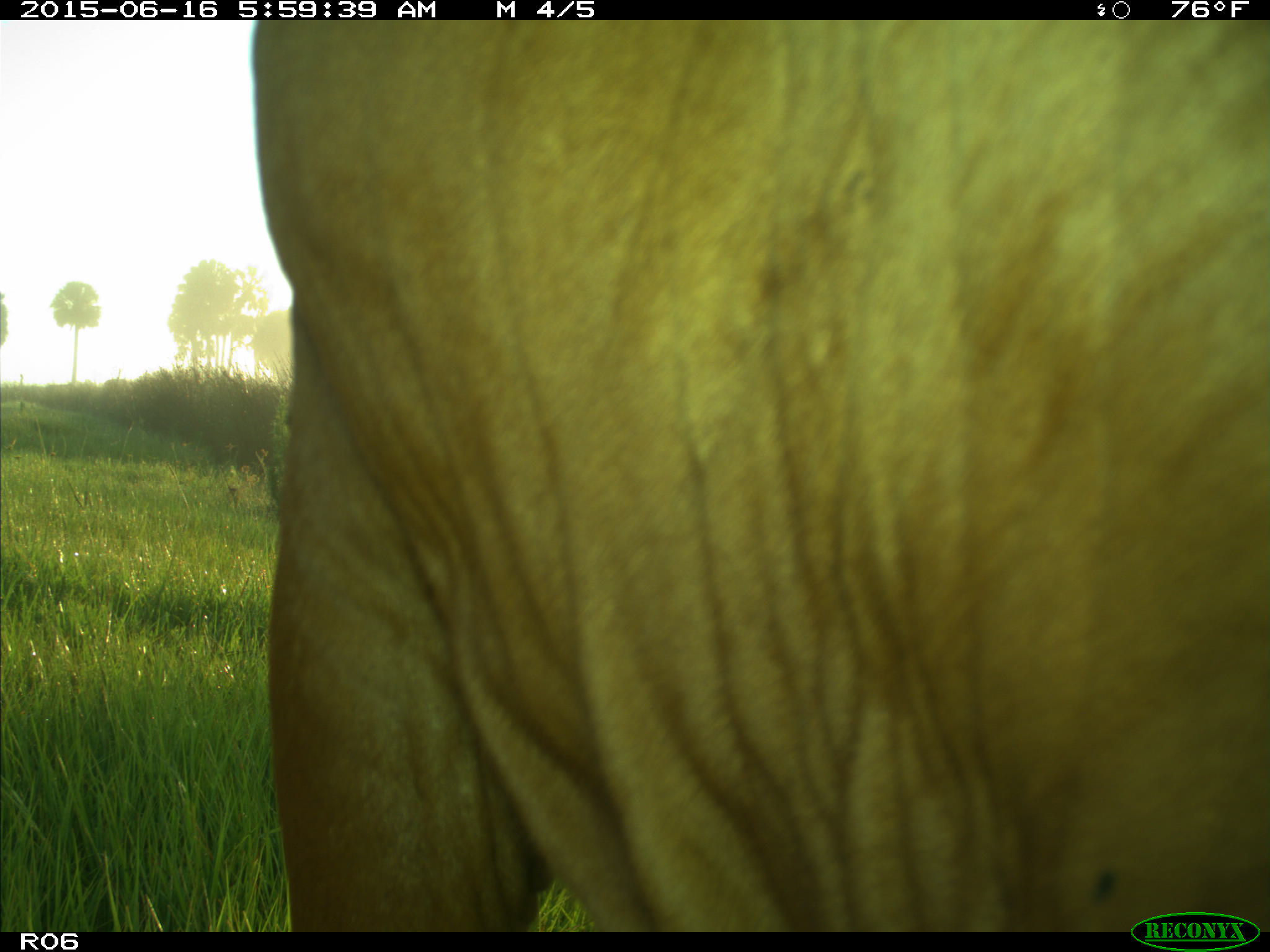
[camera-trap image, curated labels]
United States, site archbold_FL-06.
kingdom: Animalia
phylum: Chordata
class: Mammalia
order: Artiodactyla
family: Bovidae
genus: Bos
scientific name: Bos taurus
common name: domestic cow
Bos taurus (domestic cow).